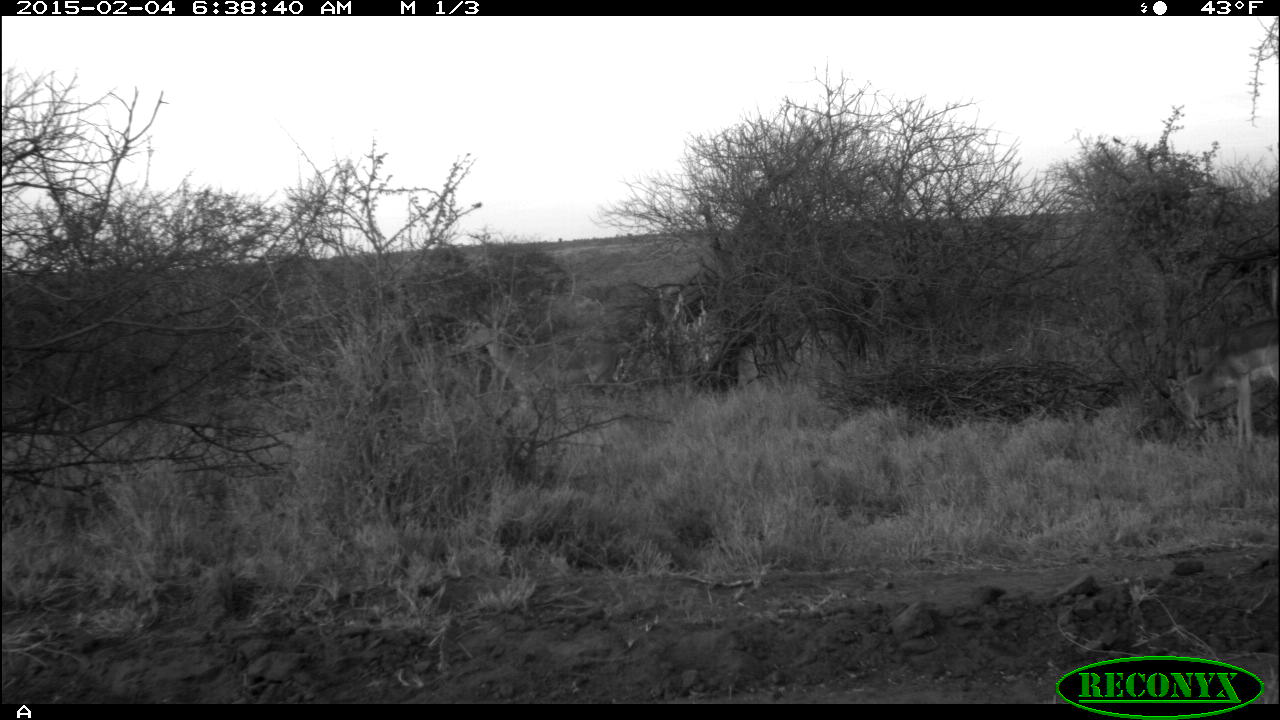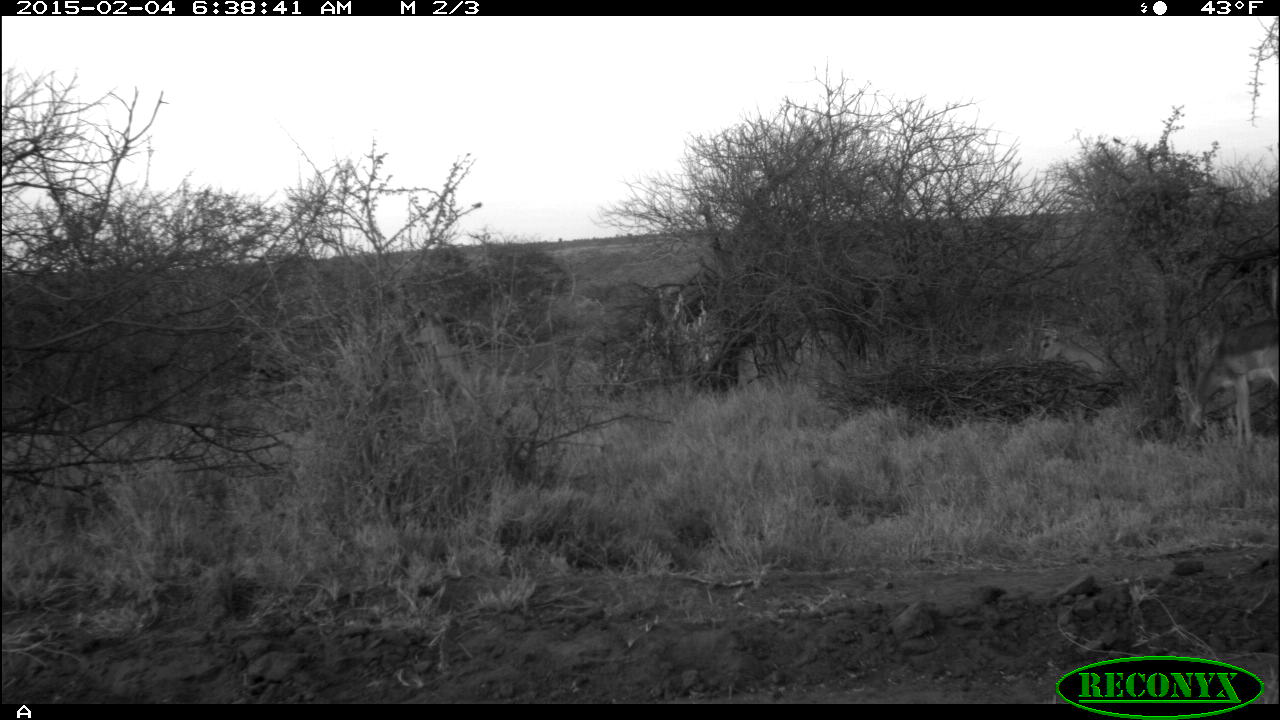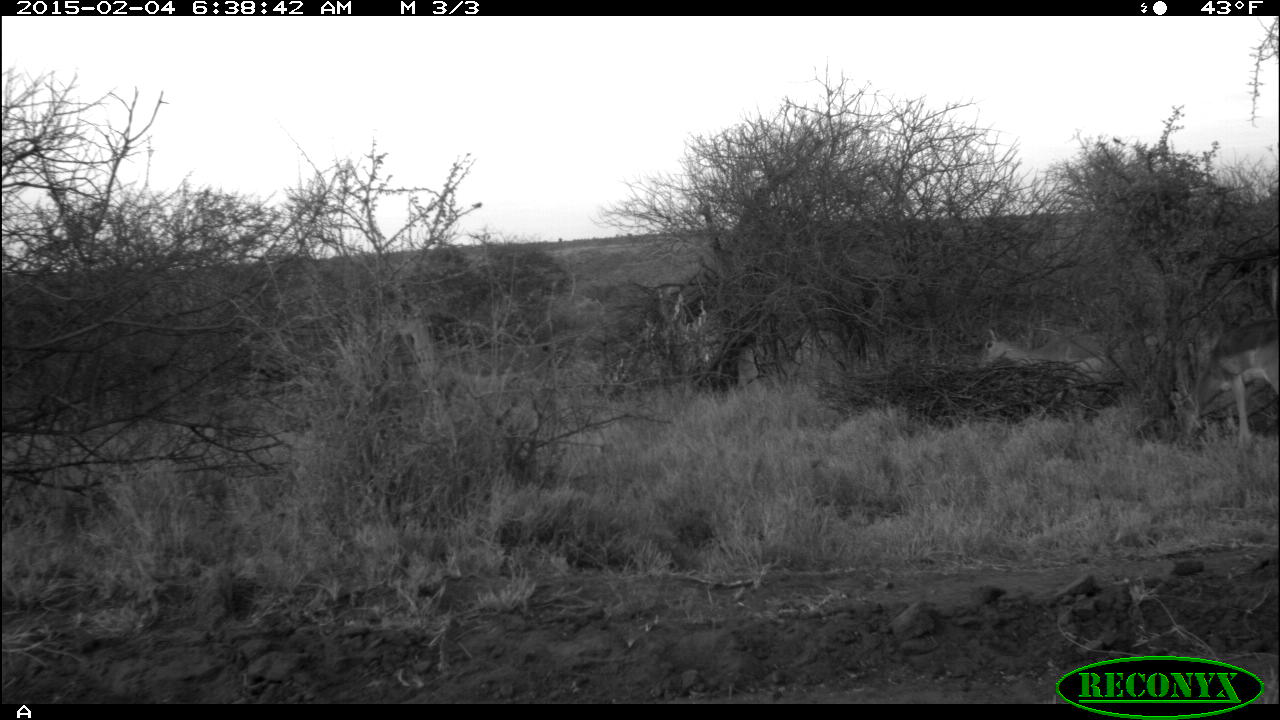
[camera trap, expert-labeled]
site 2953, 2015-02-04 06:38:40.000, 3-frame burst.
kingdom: Animalia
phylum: Chordata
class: Mammalia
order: Artiodactyla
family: Bovidae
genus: Aepyceros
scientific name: Aepyceros melampus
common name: impala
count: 3